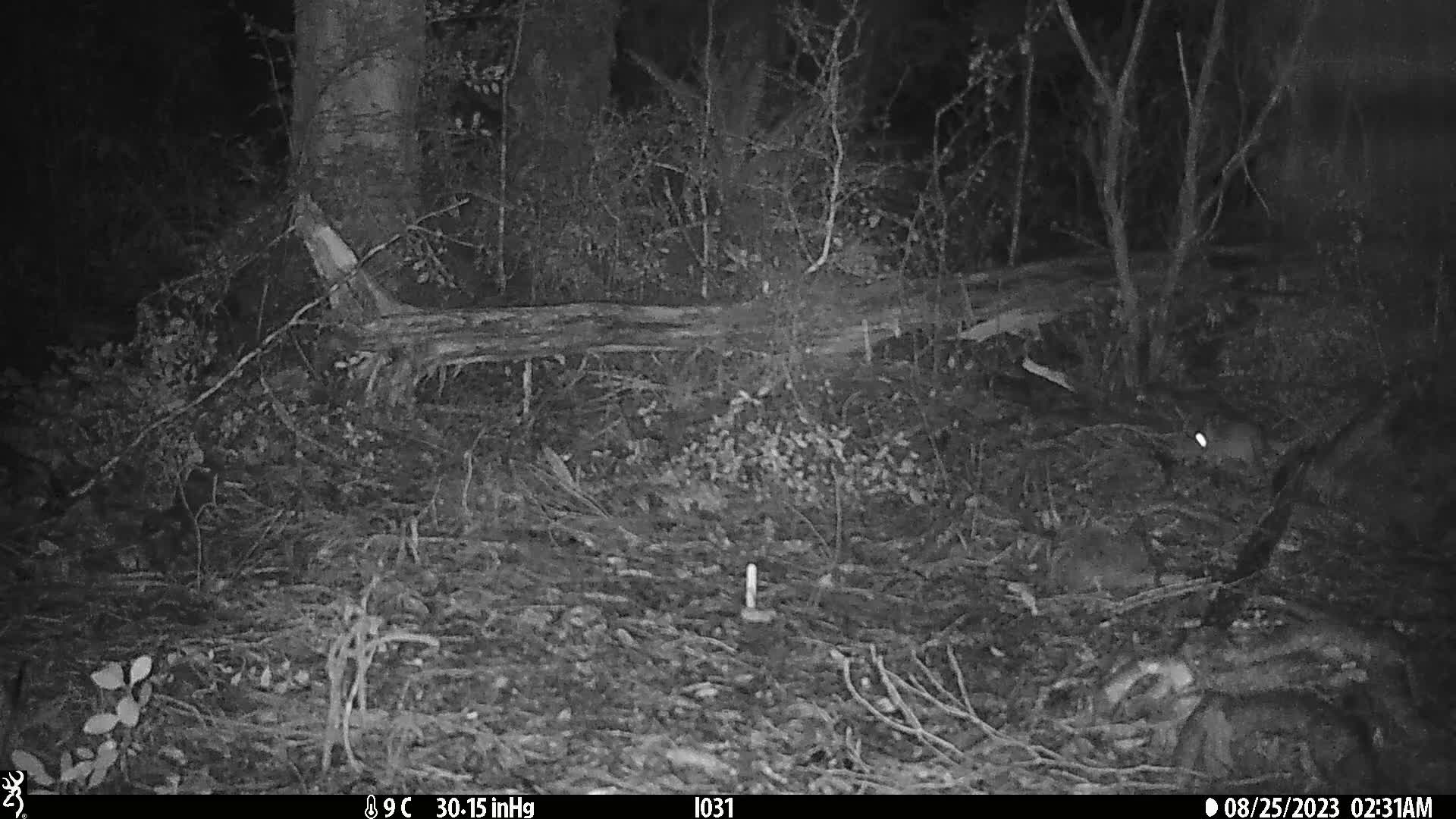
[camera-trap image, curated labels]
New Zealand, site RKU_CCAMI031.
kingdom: Animalia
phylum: Chordata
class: Mammalia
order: Rodentia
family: Muridae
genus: Rattus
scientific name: Rattus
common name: rat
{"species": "rat (Rattus)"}